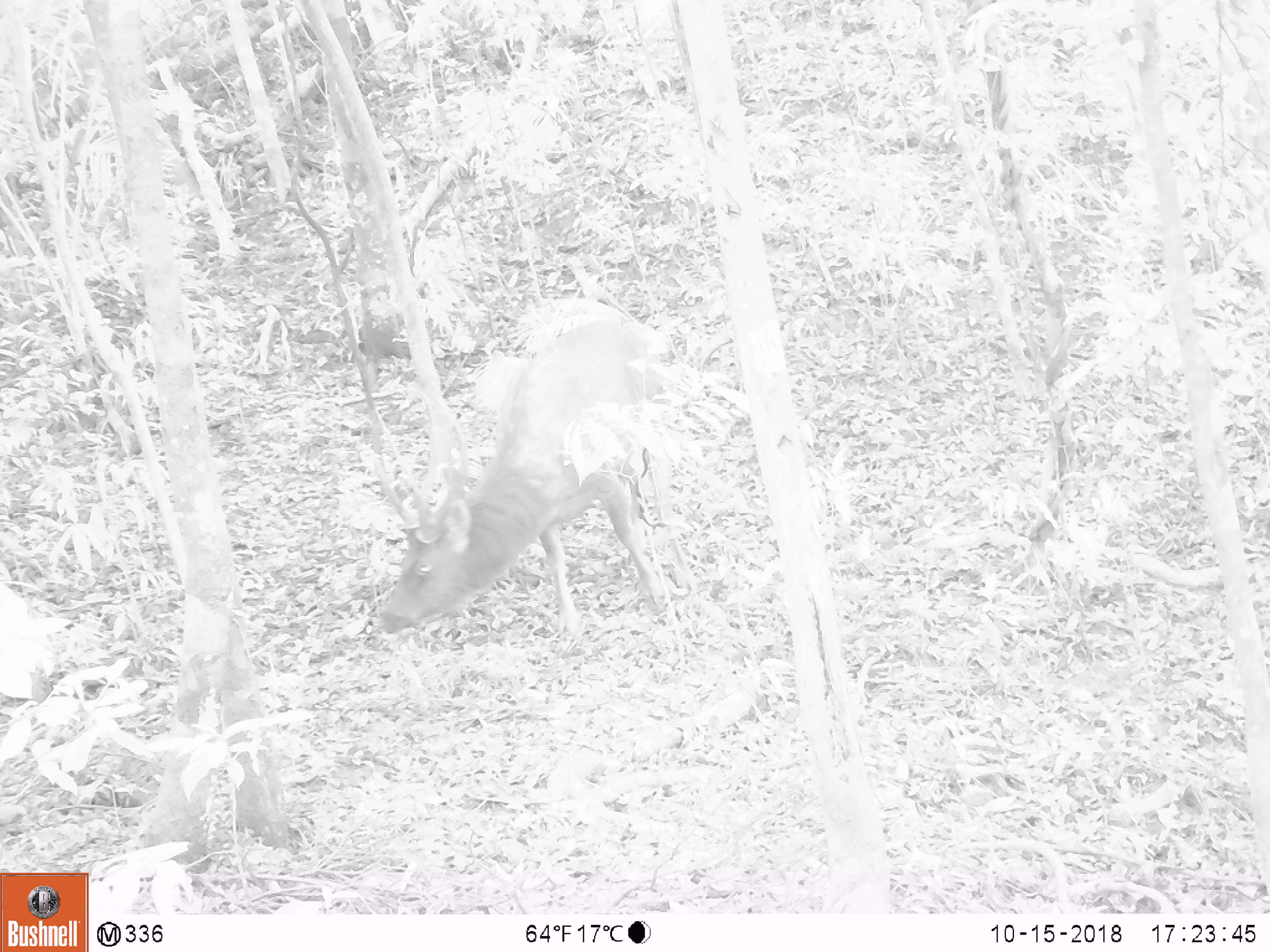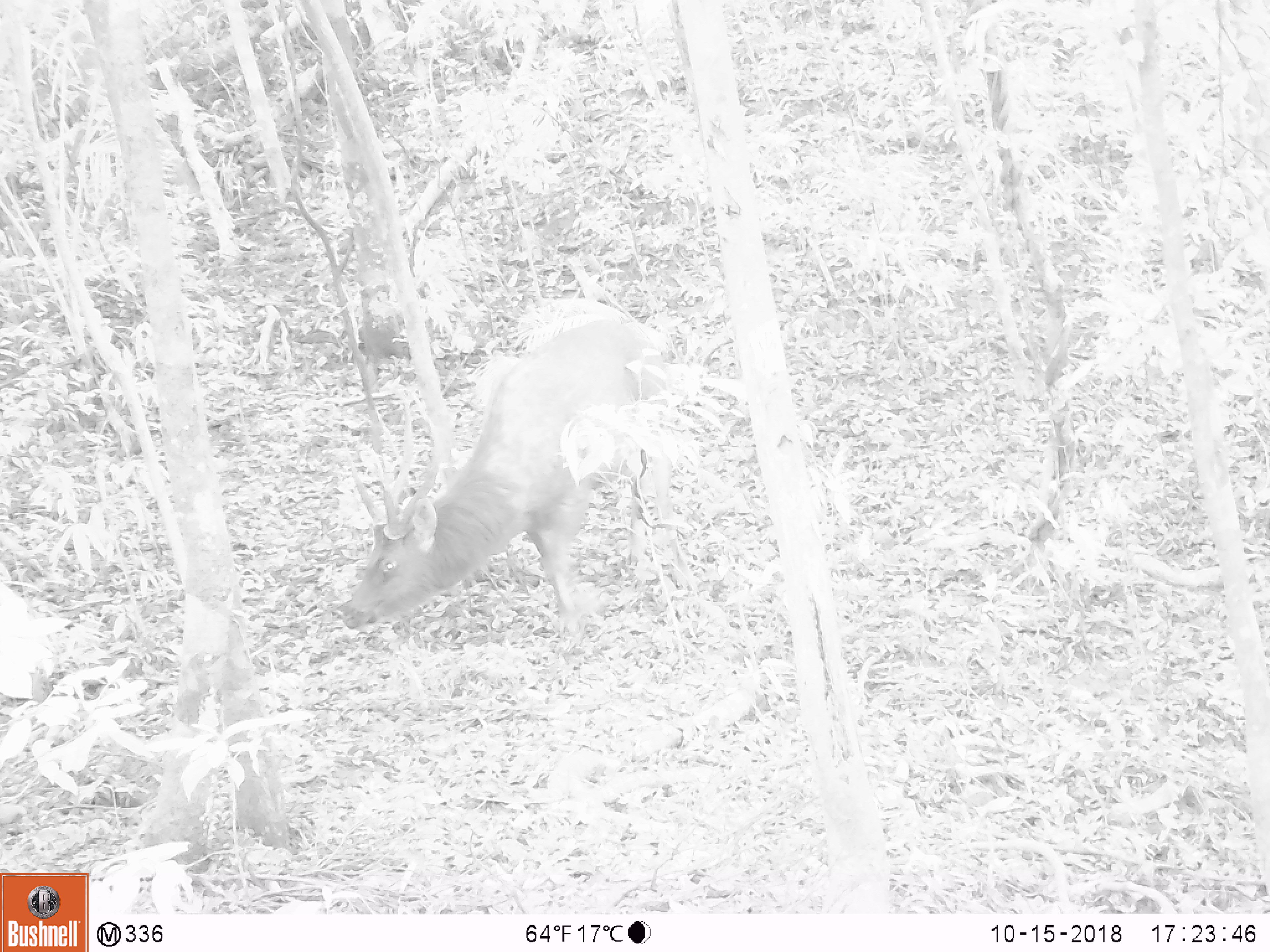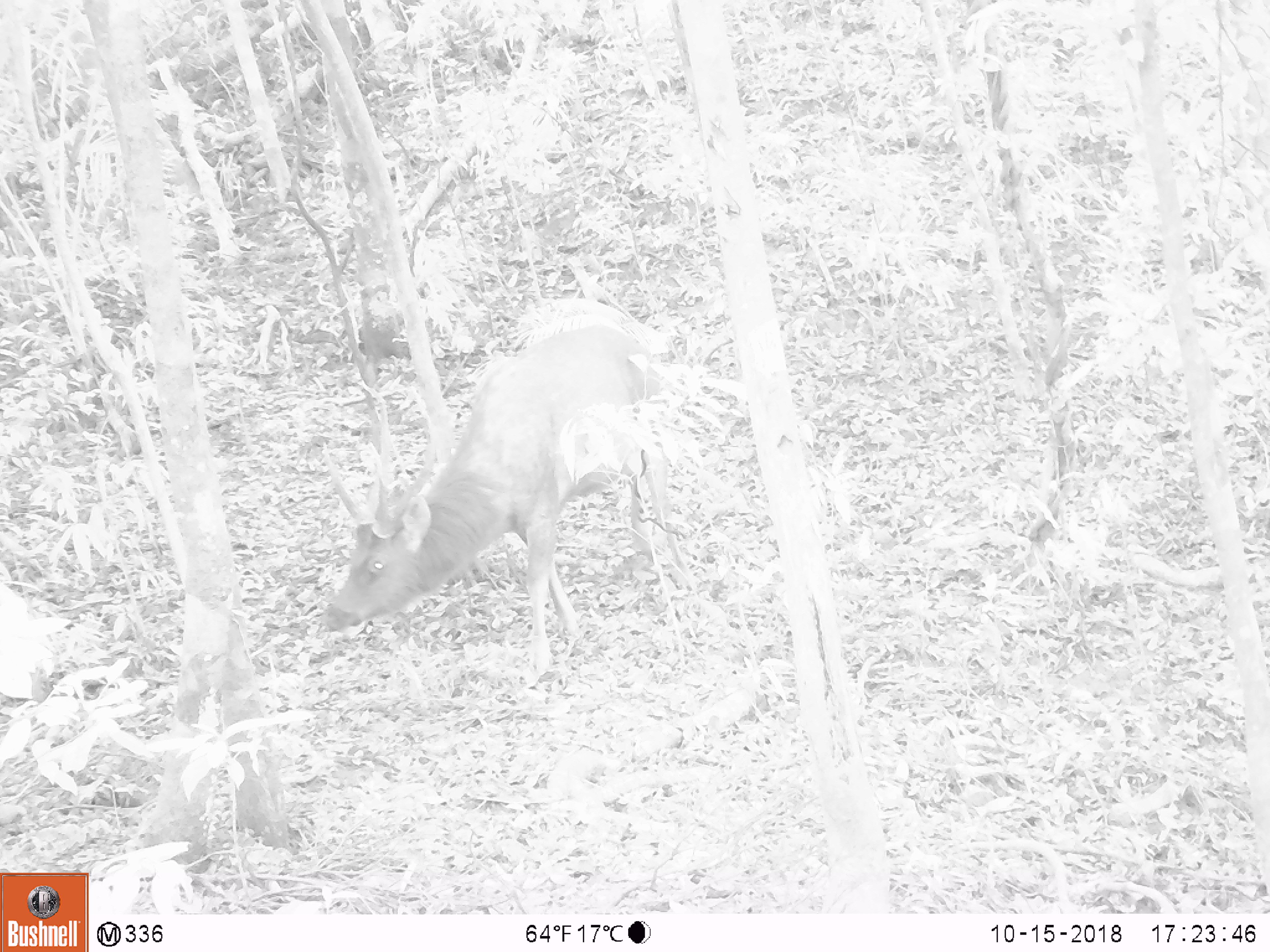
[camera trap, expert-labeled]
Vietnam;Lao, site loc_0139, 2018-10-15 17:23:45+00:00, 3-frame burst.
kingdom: Animalia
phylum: Chordata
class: Mammalia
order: Artiodactyla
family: Cervidae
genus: Rusa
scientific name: Rusa unicolor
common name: sambar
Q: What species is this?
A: Sambar (Rusa unicolor).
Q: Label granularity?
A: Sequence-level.